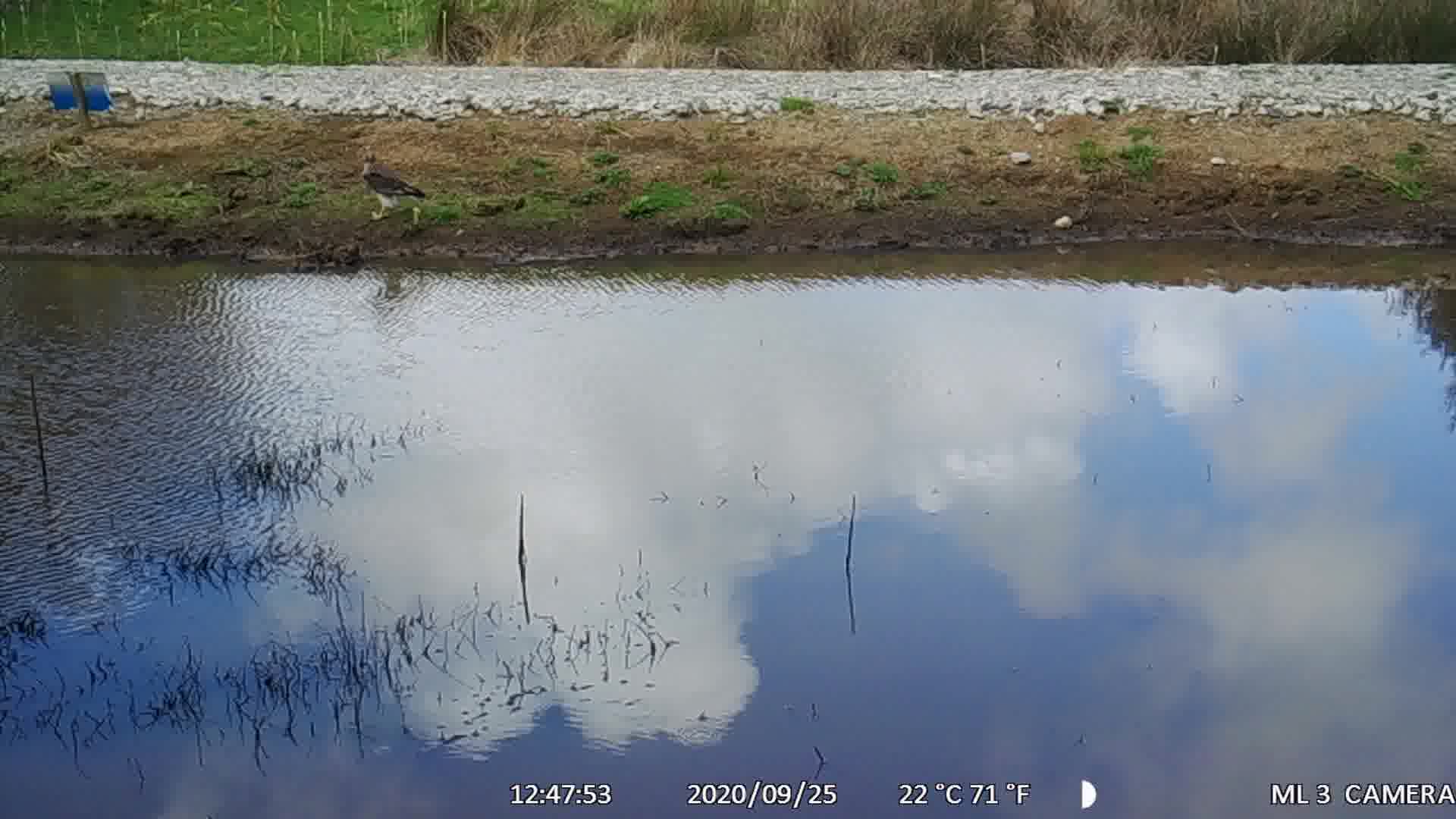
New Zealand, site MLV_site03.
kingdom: Animalia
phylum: Chordata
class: Aves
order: Accipitriformes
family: Accipitridae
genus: Circus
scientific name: Circus approximans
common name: swamp harrier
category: harrier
Harrier (swamp harrier) (Circus approximans).